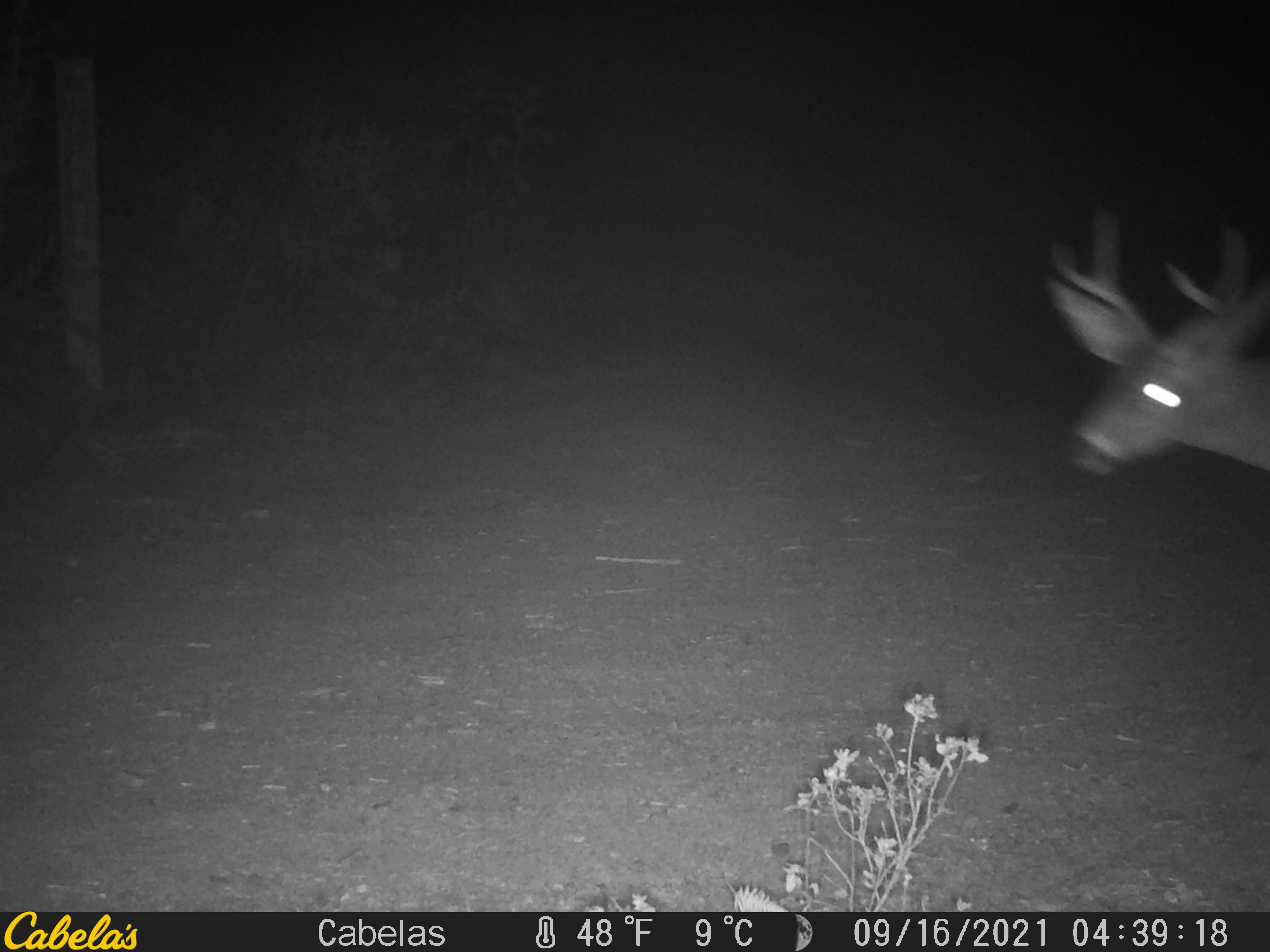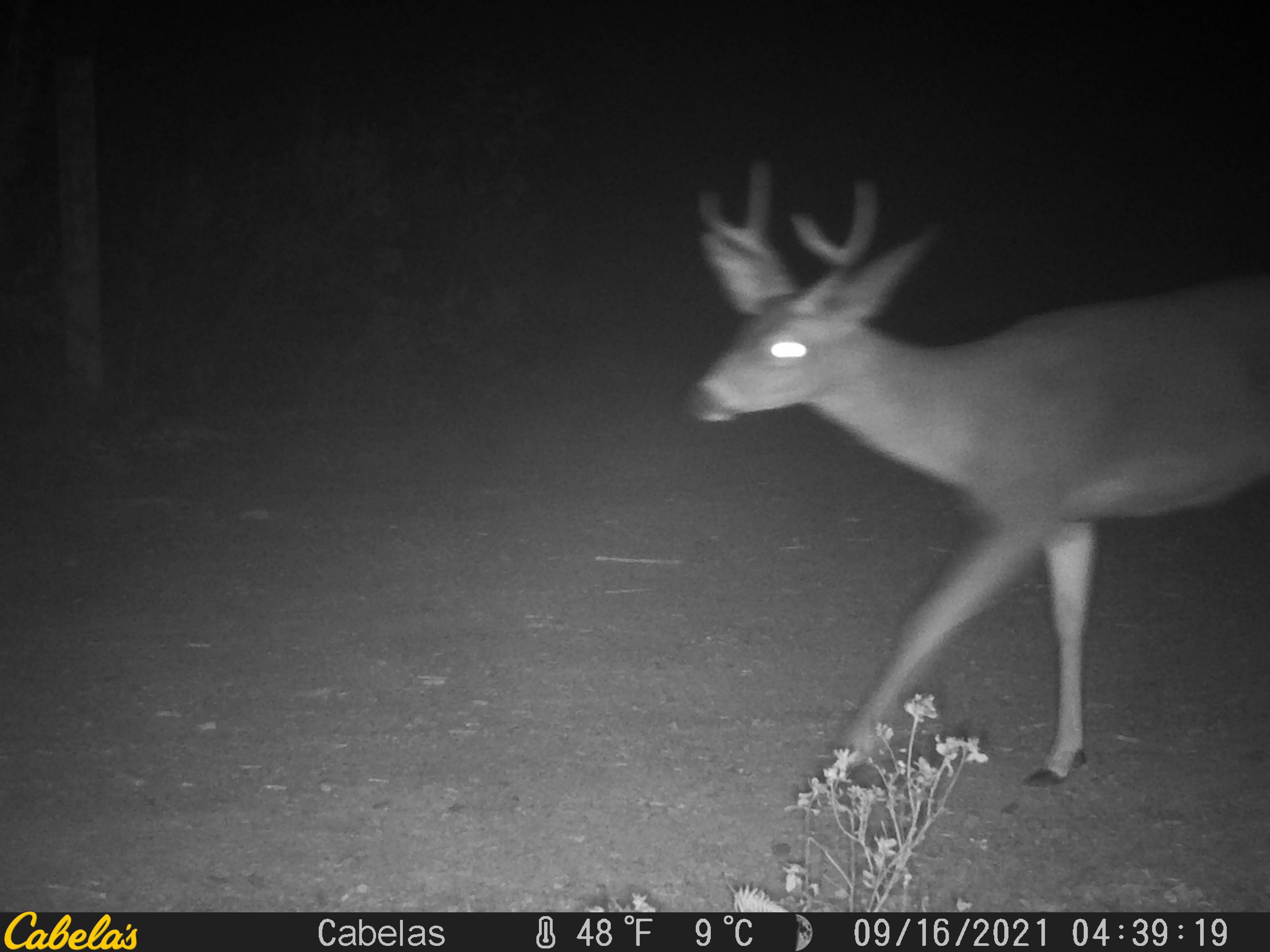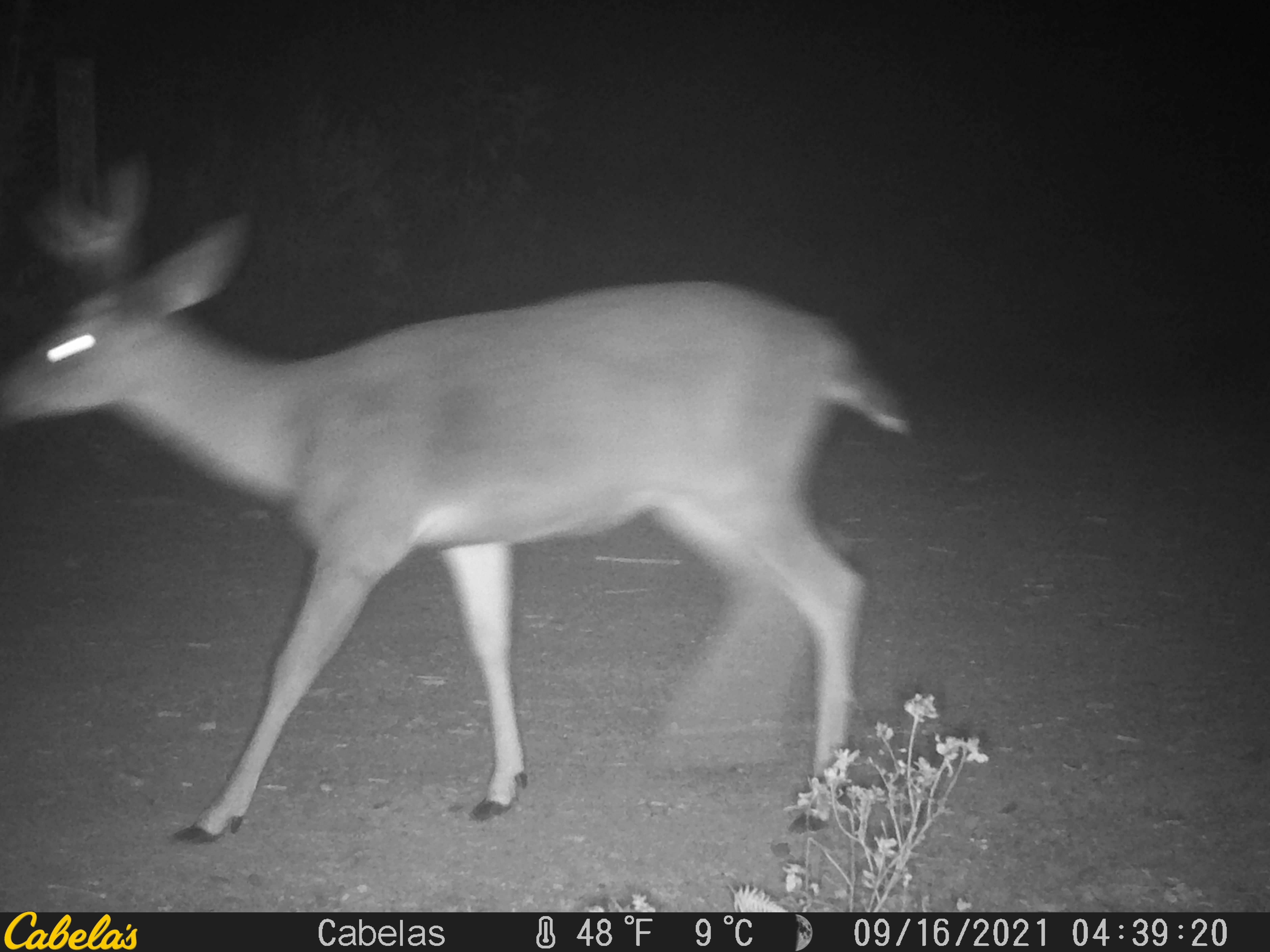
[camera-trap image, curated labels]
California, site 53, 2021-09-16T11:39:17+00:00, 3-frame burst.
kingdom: Animalia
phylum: Chordata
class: Mammalia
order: Artiodactyla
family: Cervidae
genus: Odocoileus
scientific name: Odocoileus hemionus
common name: mule deer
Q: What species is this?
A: Mule deer (Odocoileus hemionus).